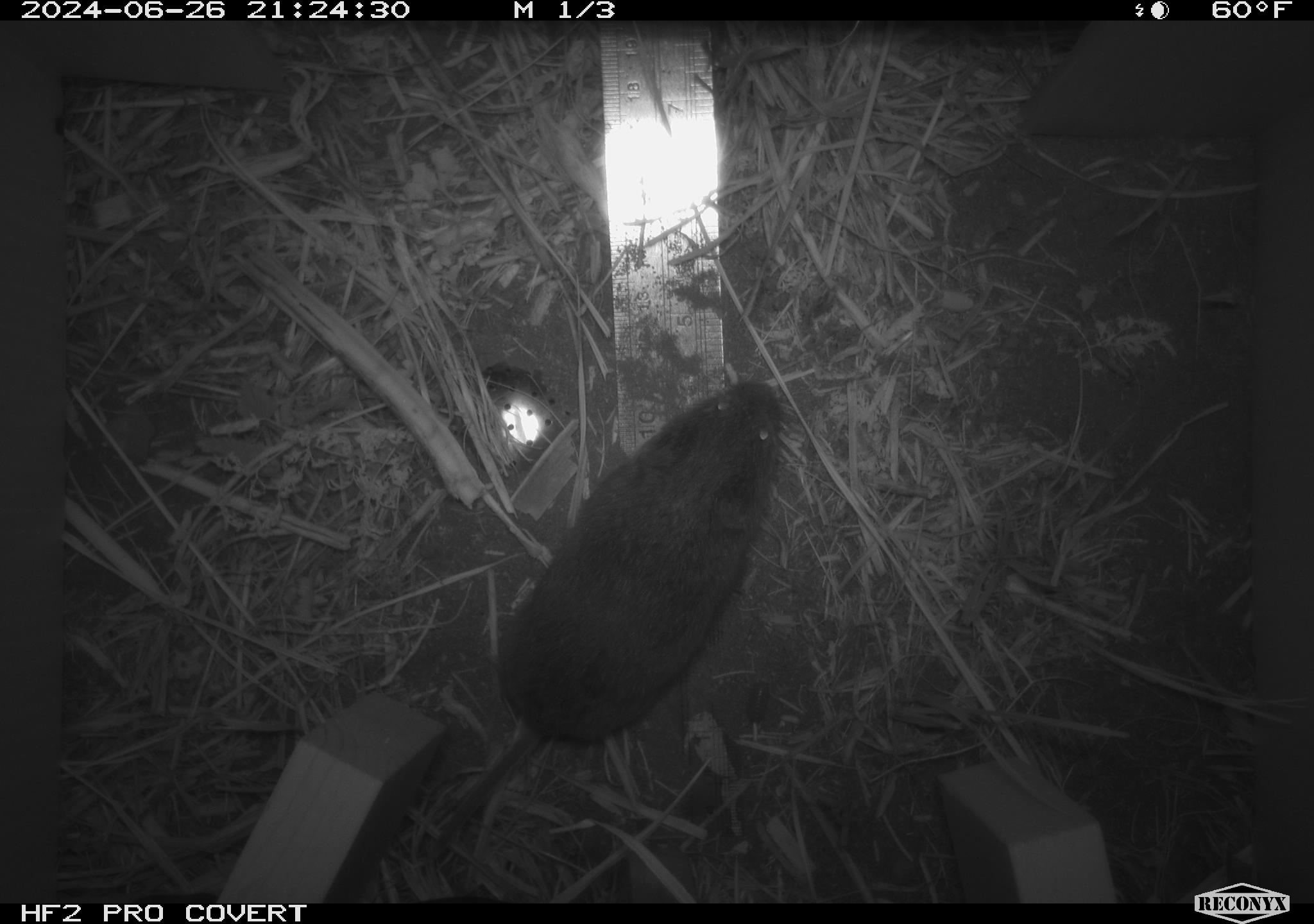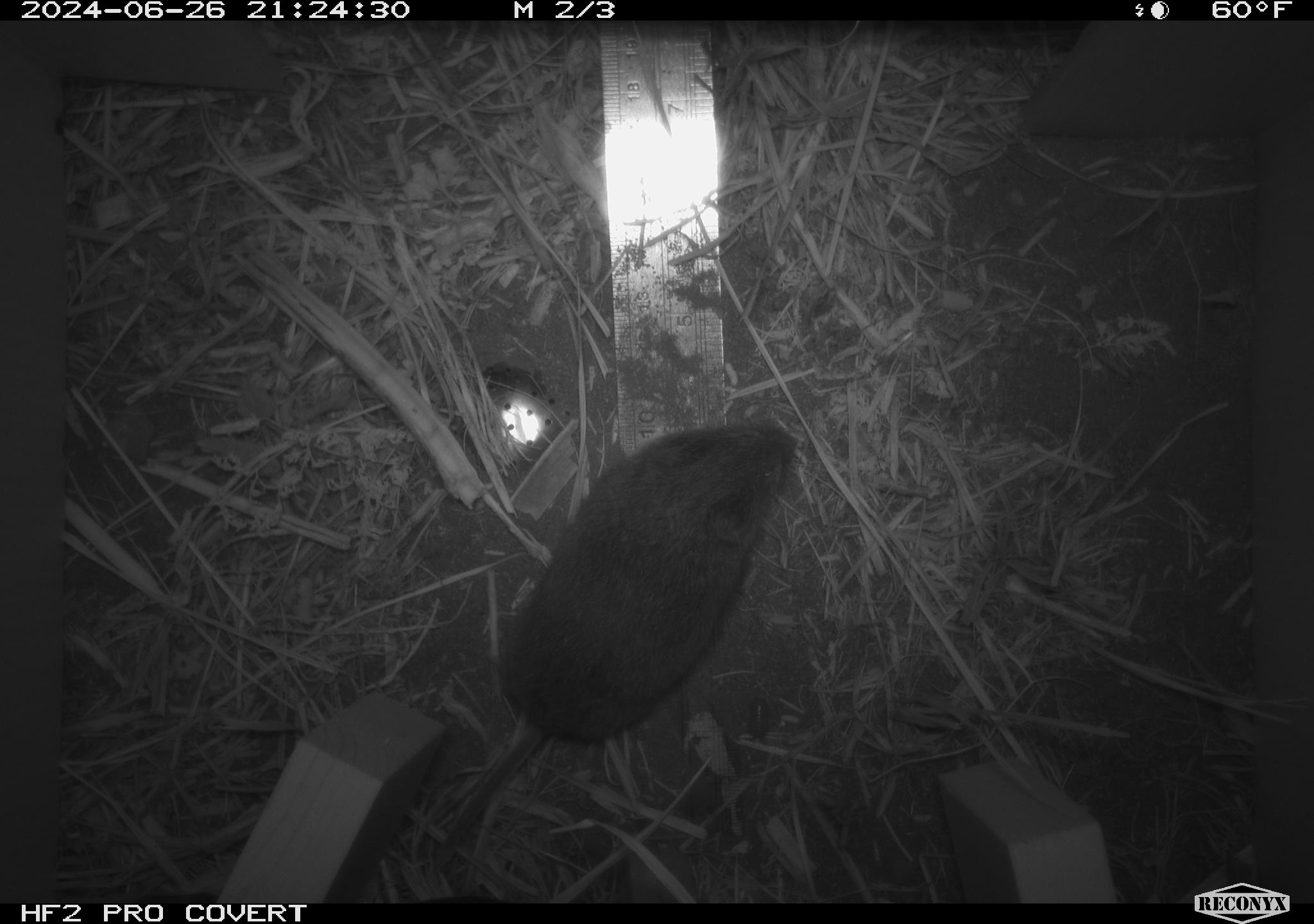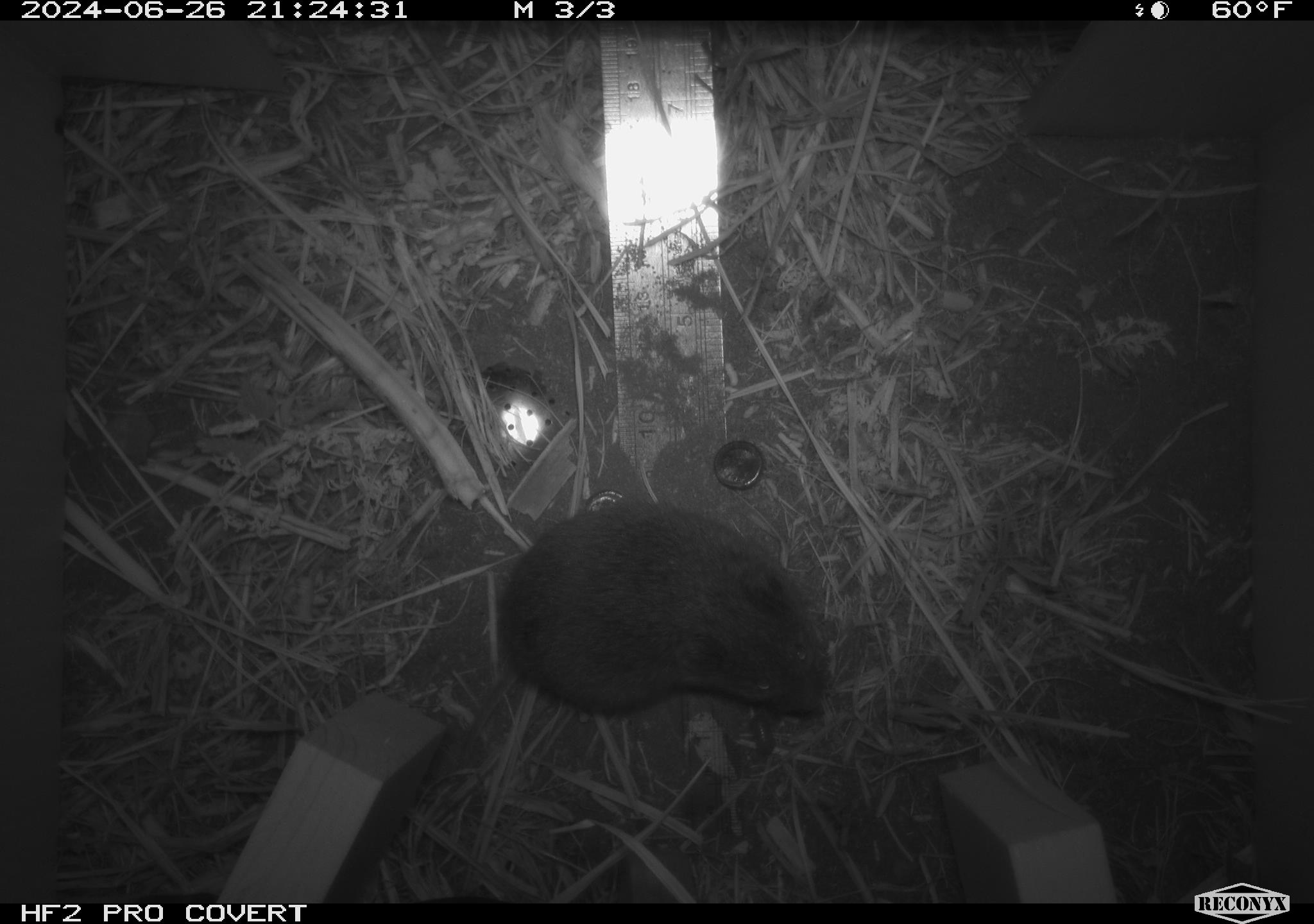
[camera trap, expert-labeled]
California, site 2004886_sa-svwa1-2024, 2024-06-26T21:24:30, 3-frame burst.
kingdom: Animalia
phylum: Chordata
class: Mammalia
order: Rodentia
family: Cricetidae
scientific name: Arvicolinae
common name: voles, lemmings, and muskrats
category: arvicolinae subfamily